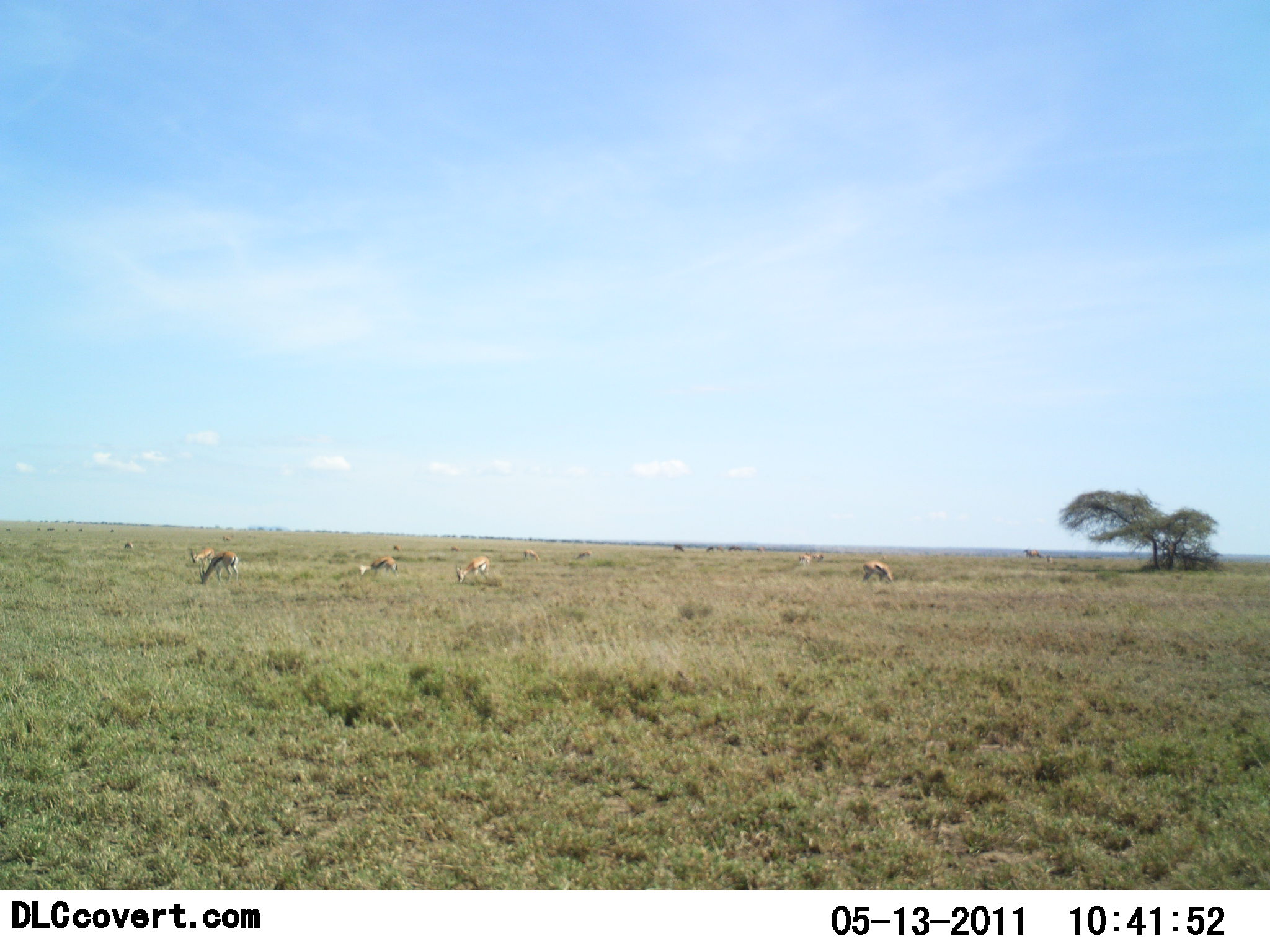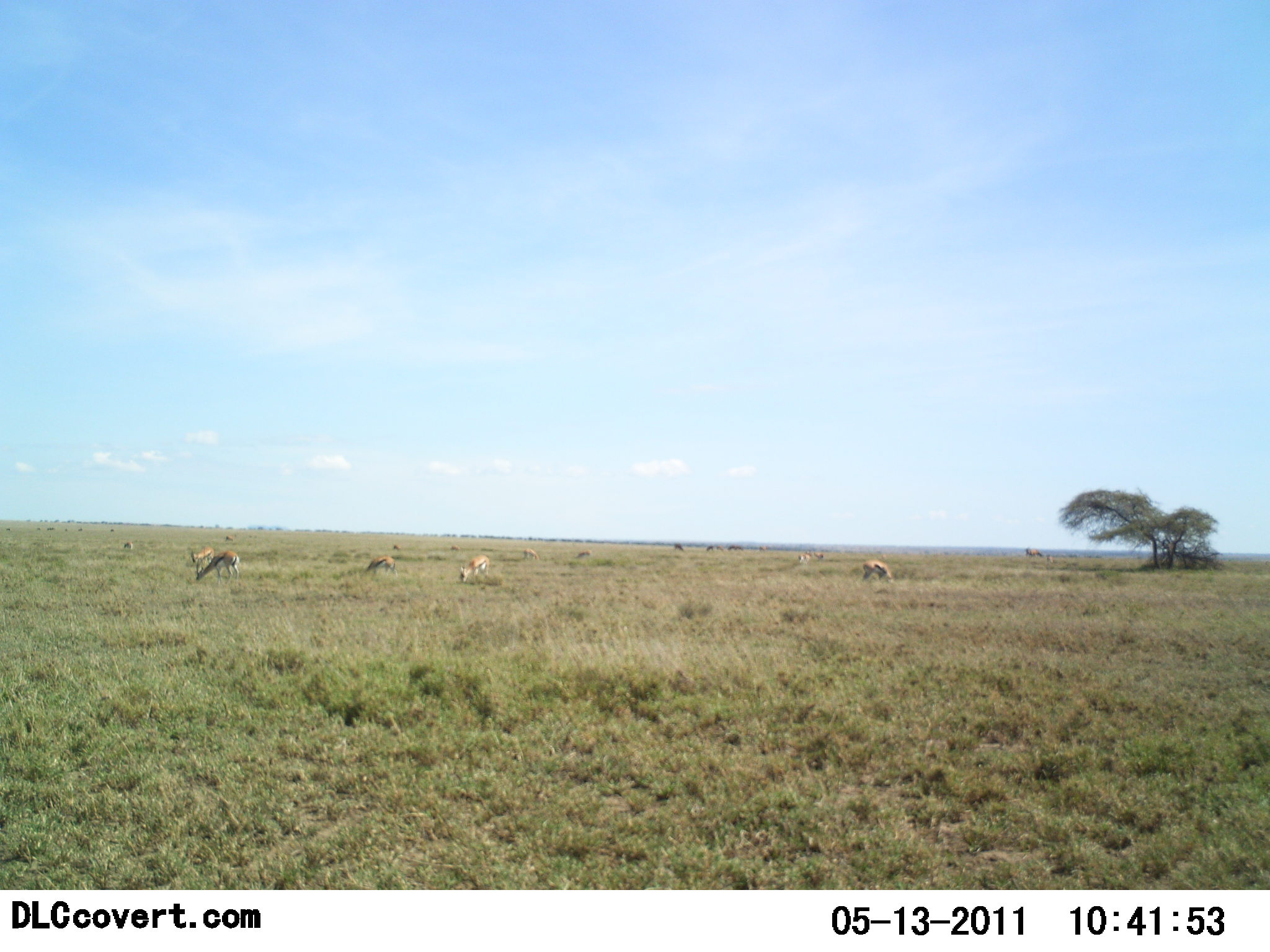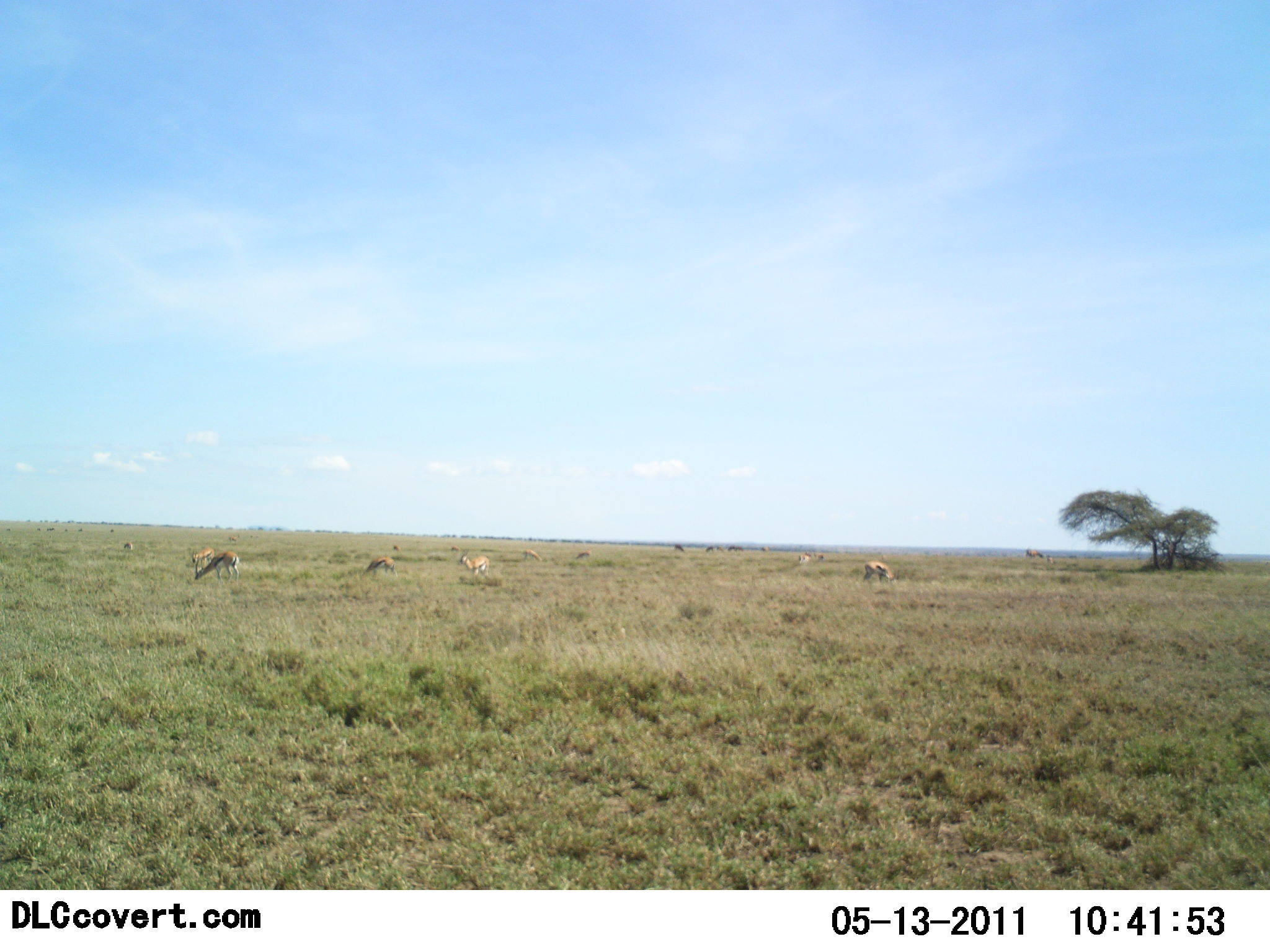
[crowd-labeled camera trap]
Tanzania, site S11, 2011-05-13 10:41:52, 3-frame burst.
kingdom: Animalia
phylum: Chordata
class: Mammalia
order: Artiodactyla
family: Bovidae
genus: Eudorcas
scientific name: Eudorcas thomsonii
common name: thomson's gazelle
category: gazellethomsons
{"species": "gazellethomsons (thomson's gazelle) (Eudorcas thomsonii)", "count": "6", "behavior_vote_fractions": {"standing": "36%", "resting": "0%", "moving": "0%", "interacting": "0%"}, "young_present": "0%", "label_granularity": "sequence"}